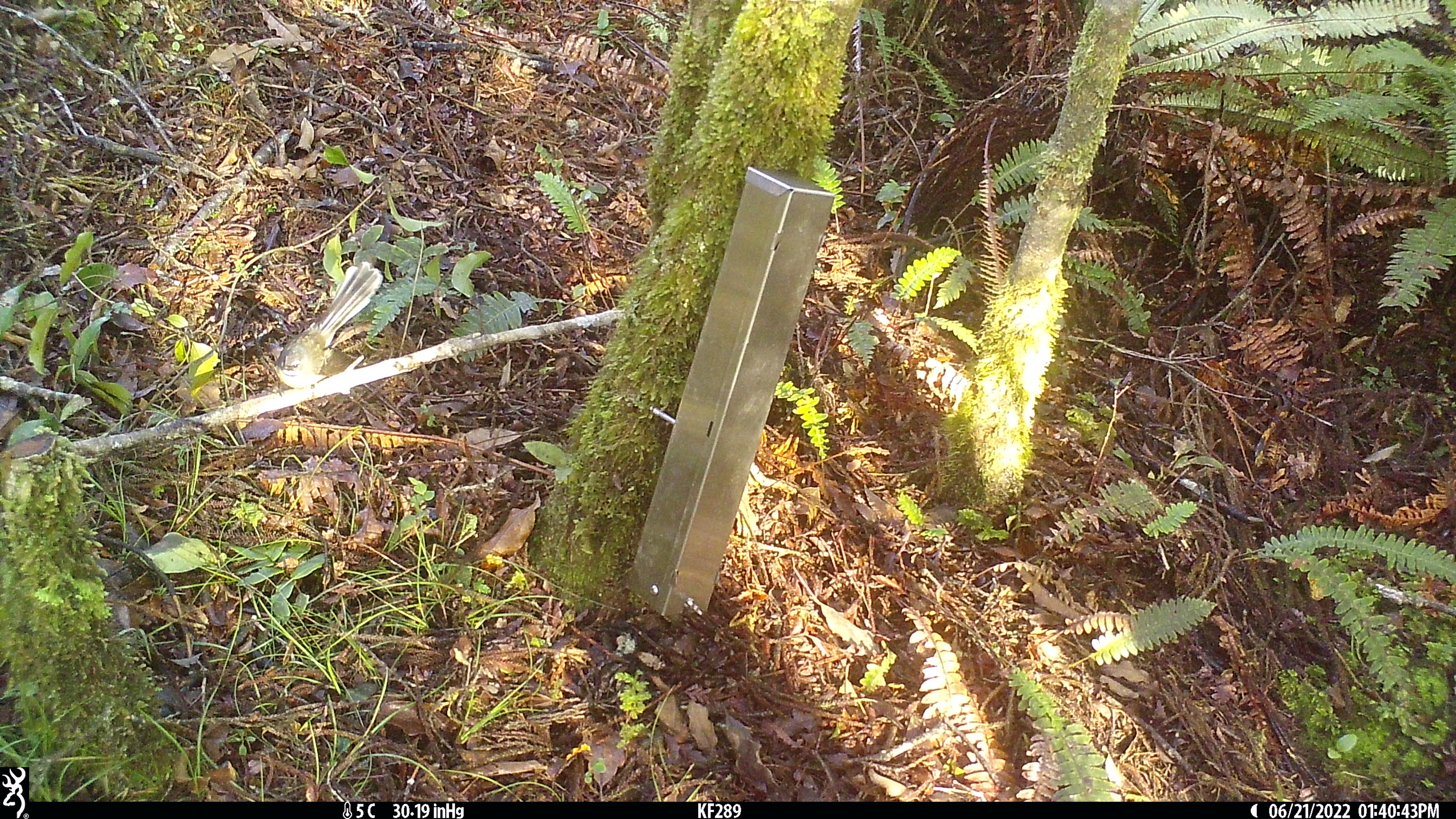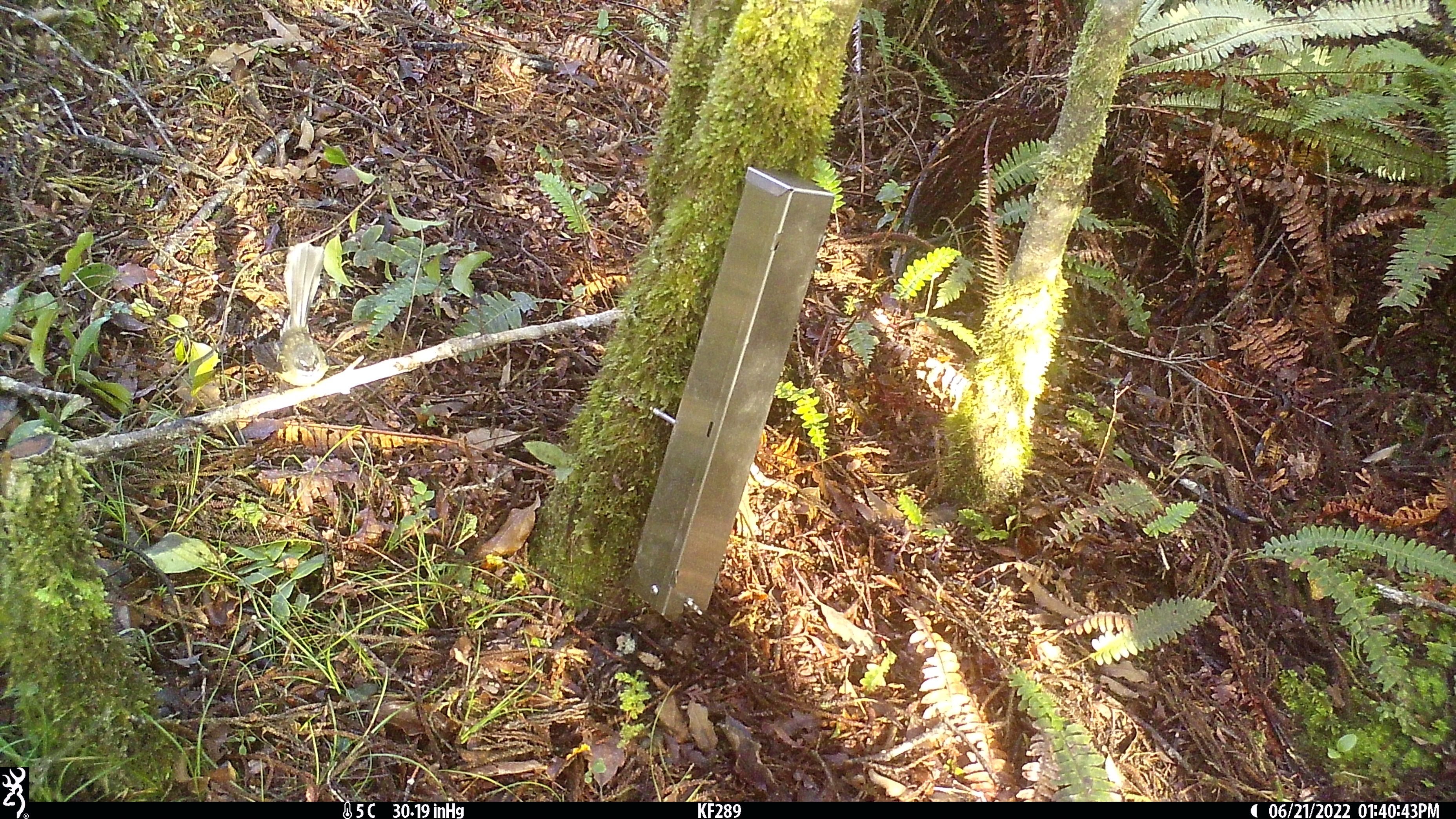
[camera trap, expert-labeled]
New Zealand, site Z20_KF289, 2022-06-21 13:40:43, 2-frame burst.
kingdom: Animalia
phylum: Chordata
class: Aves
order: Passeriformes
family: Rhipiduridae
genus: Rhipidura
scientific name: Rhipidura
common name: fantails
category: fantail